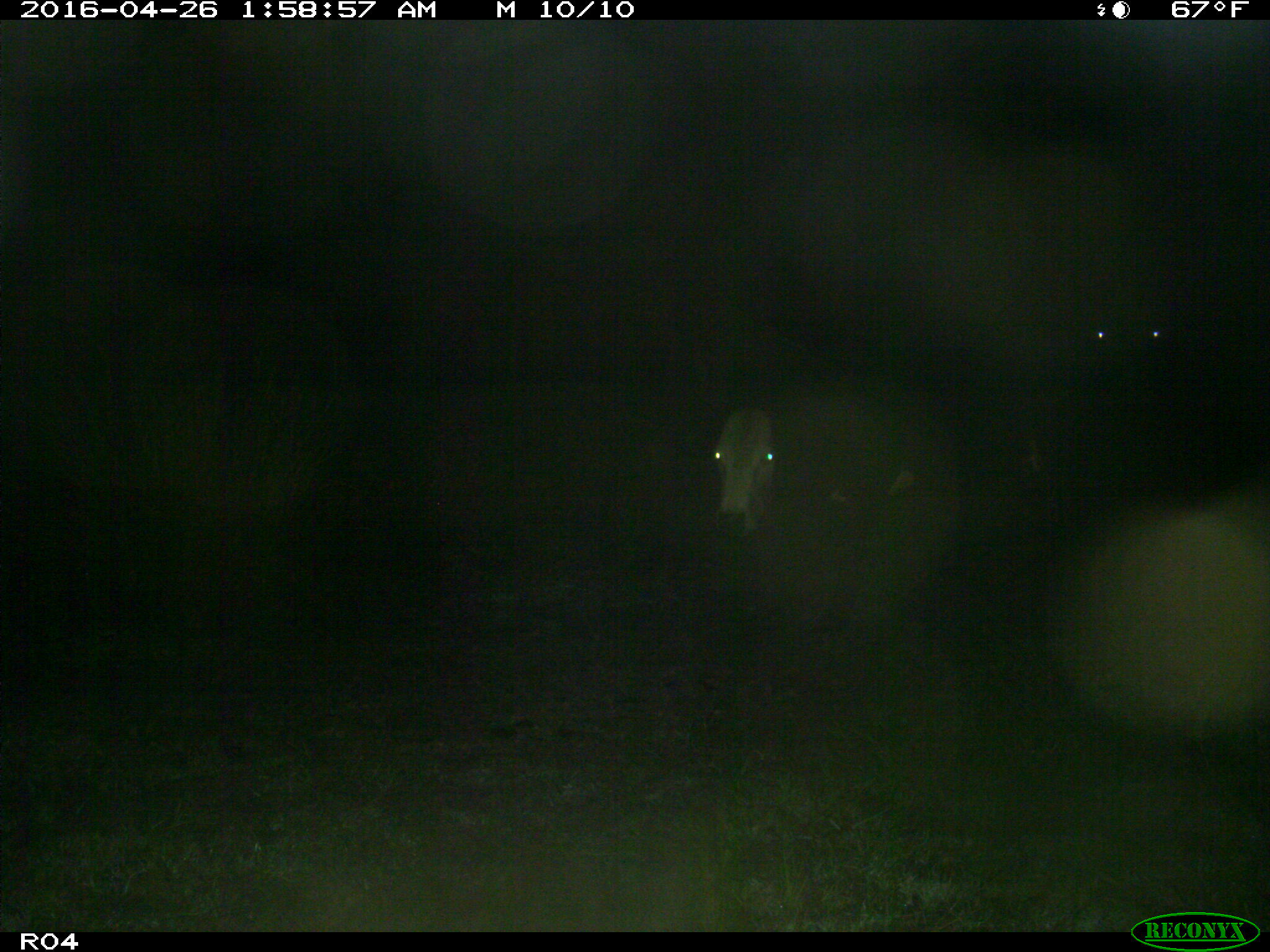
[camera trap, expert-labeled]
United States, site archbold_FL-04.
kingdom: Animalia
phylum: Chordata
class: Mammalia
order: Artiodactyla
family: Bovidae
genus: Bos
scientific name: Bos taurus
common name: domestic cow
Bos taurus (domestic cow).